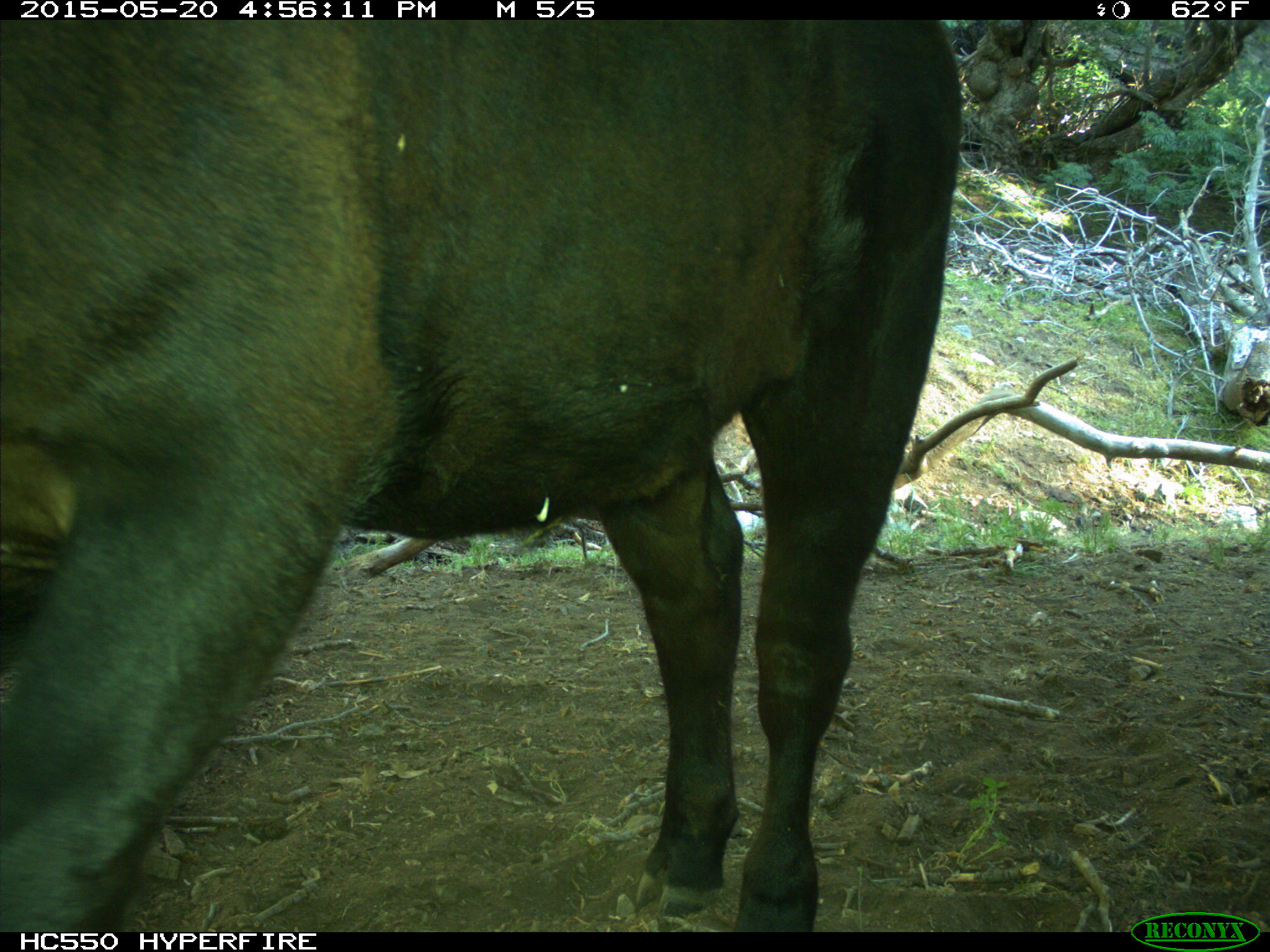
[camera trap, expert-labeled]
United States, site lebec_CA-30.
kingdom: Animalia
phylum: Chordata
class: Mammalia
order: Artiodactyla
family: Bovidae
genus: Bos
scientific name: Bos taurus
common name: domestic cow